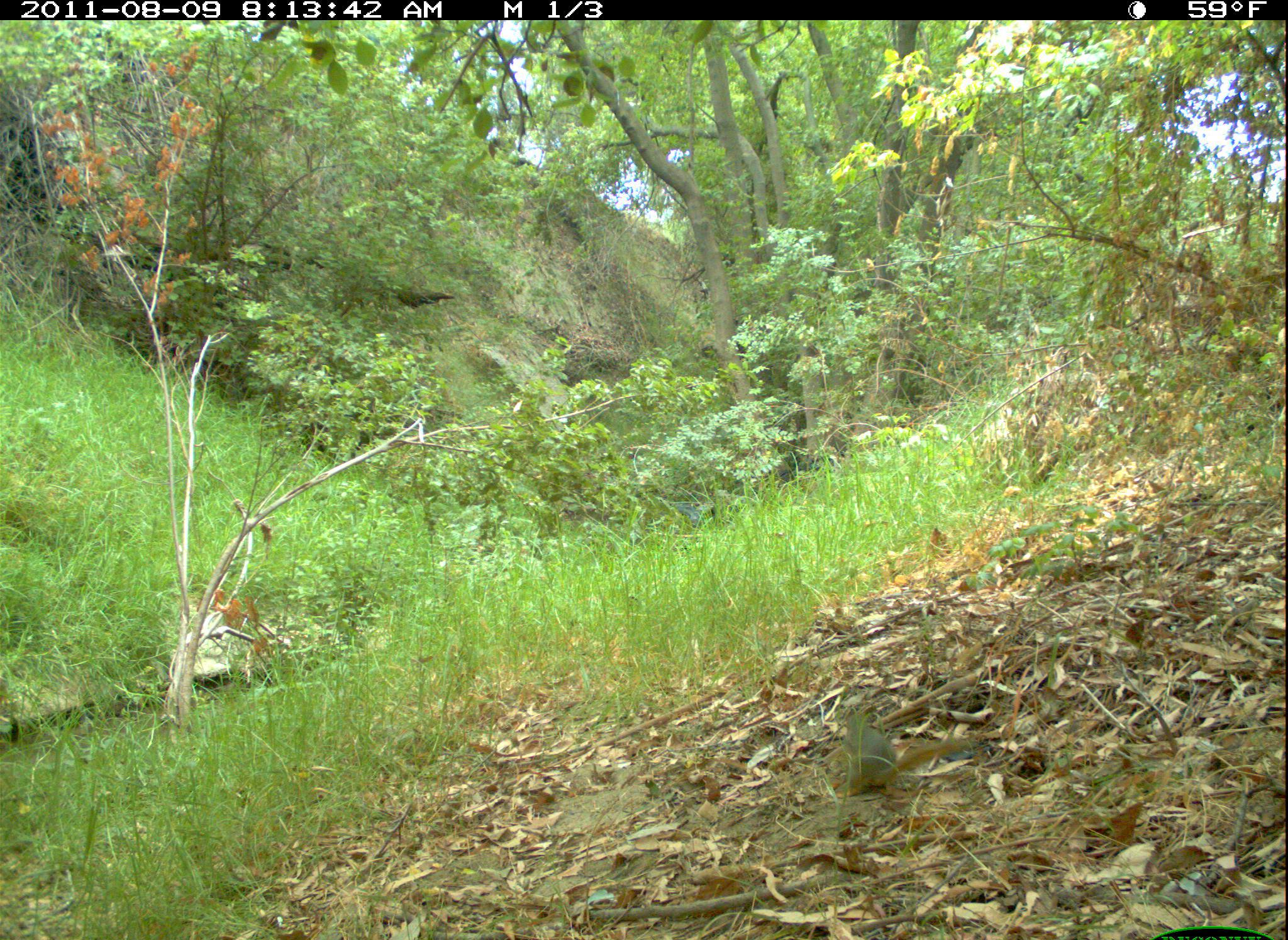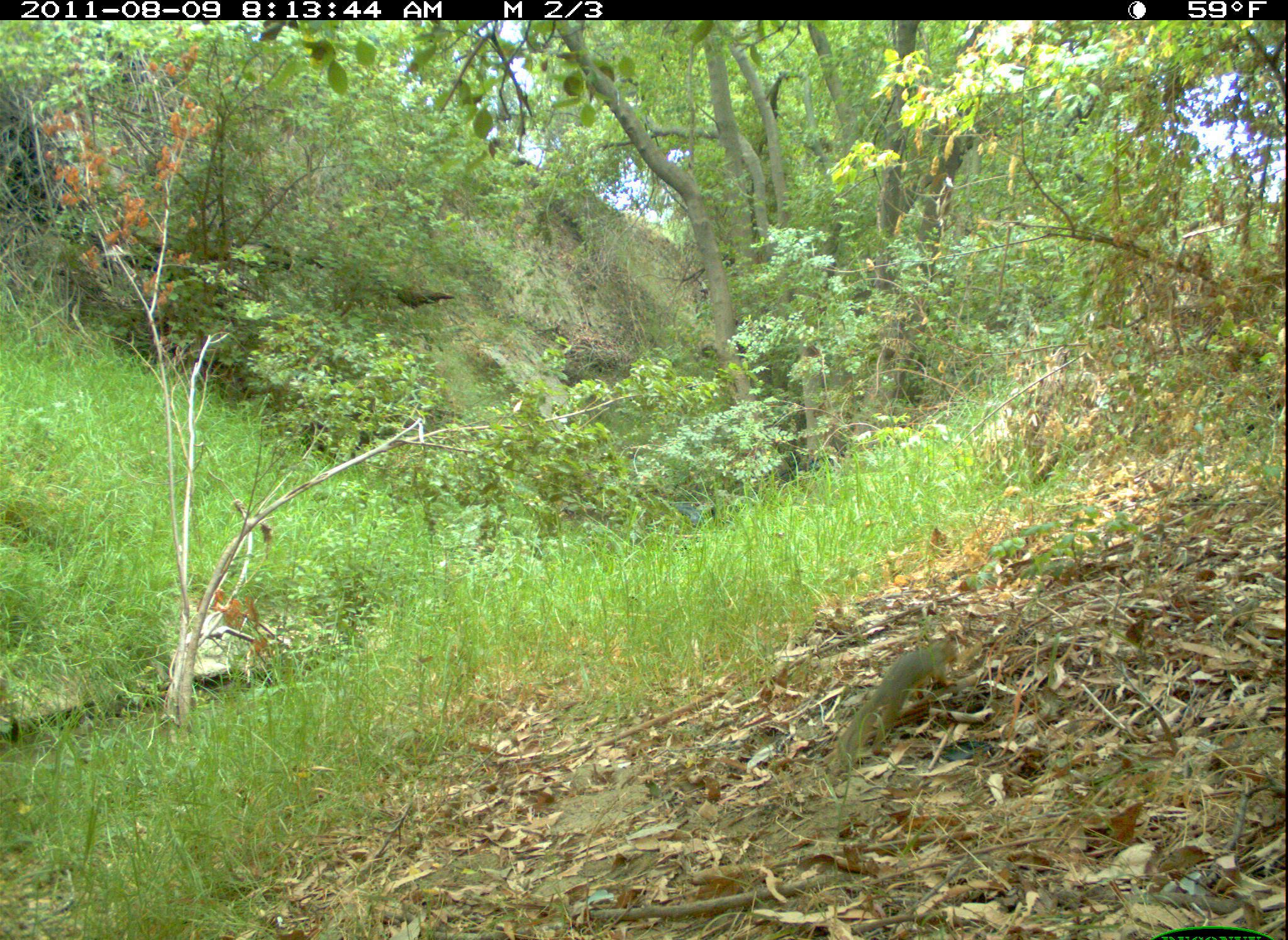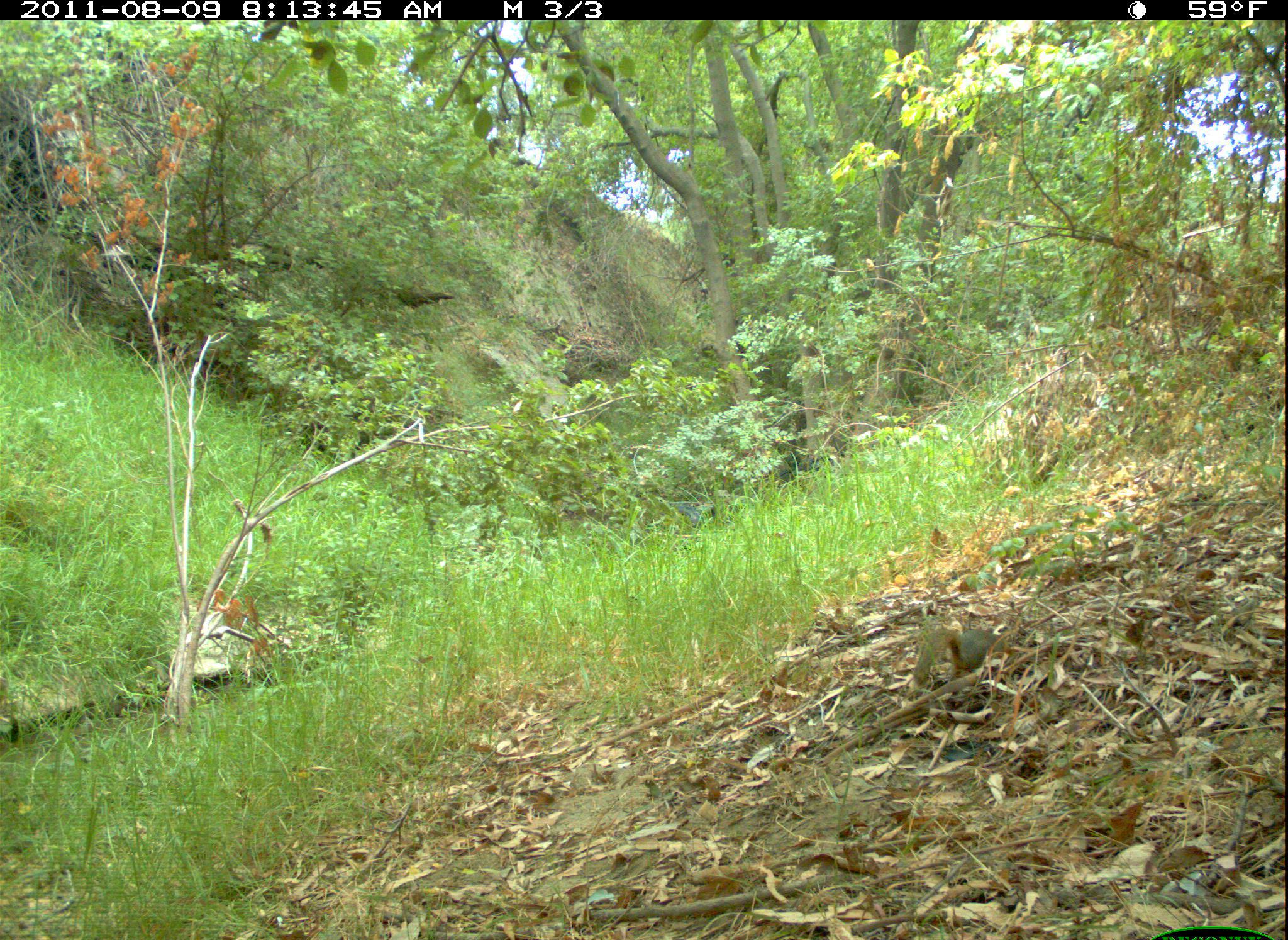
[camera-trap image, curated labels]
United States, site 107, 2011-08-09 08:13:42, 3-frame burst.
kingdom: Animalia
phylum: Chordata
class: Mammalia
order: Rodentia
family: Sciuridae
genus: Sciurus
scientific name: Sciurus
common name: squirrel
Squirrel (Sciurus).